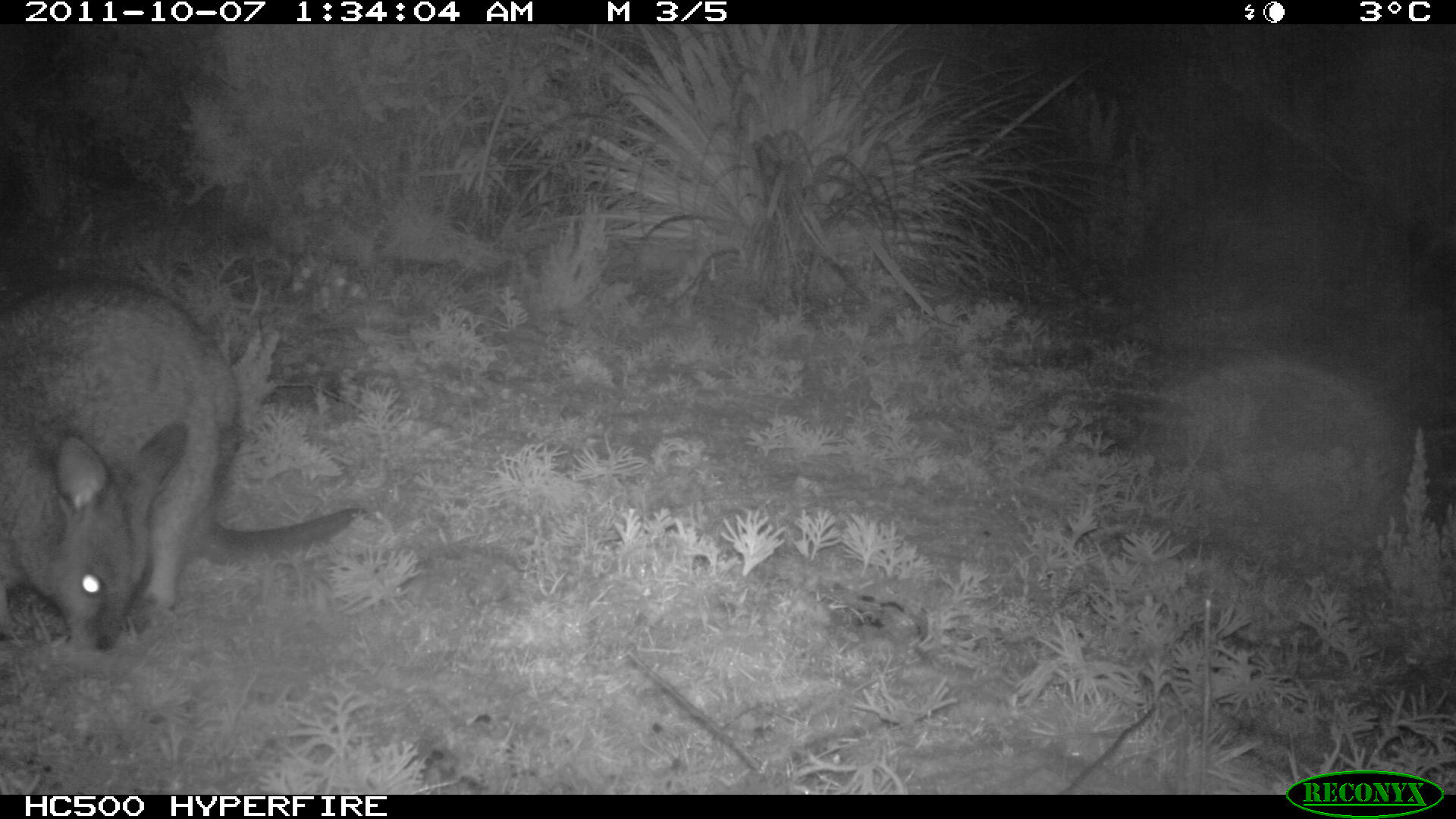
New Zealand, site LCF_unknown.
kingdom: Animalia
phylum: Chordata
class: Mammalia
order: Diprotodontia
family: Macropodidae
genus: Notamacropus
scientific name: Notamacropus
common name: wallaby